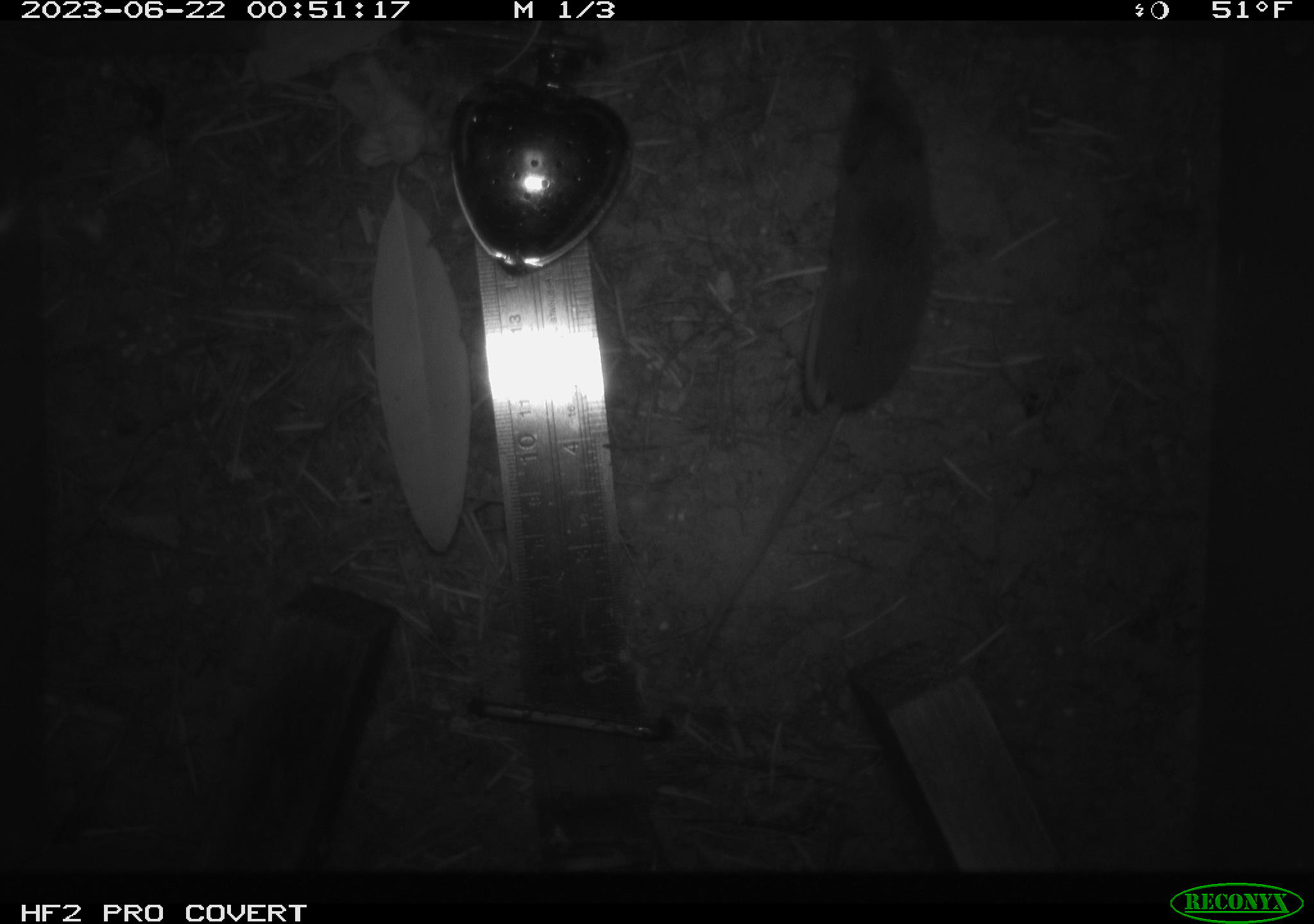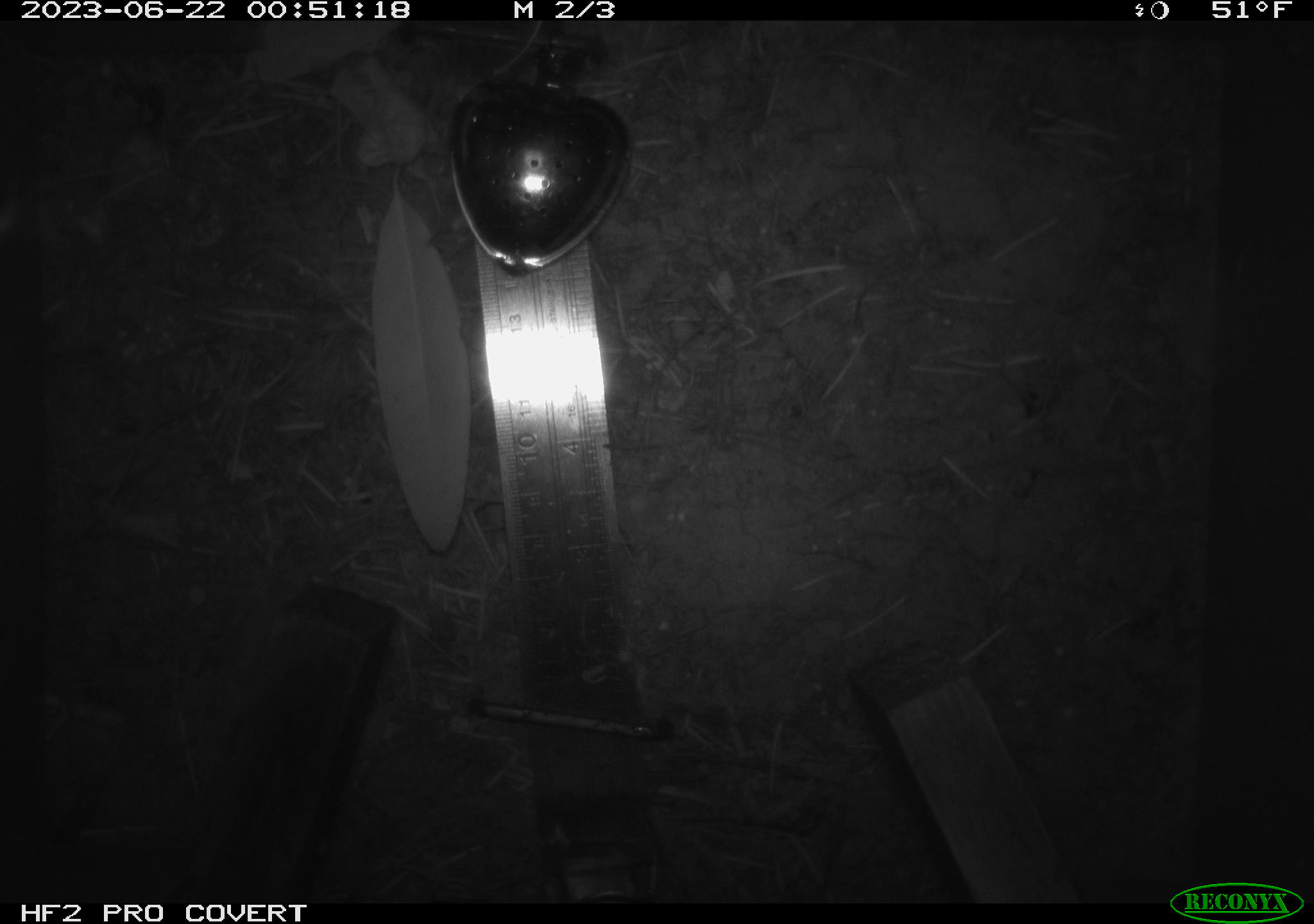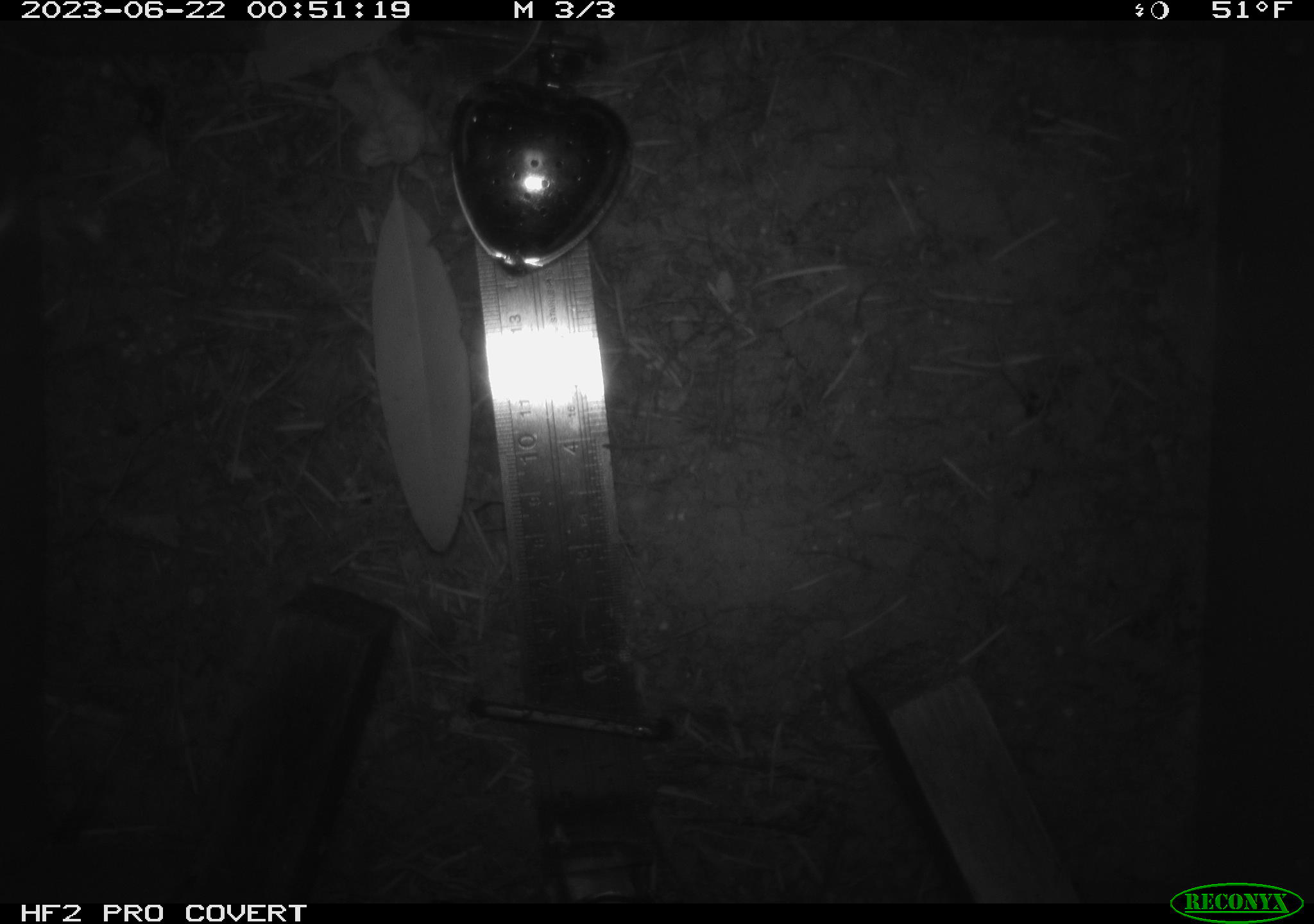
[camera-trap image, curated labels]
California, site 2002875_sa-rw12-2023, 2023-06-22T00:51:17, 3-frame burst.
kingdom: Animalia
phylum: Chordata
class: Mammalia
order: Eulipotyphla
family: Soricidae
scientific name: Soricidae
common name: shrews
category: soricidae family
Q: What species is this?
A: Soricidae family (shrews) (Soricidae).